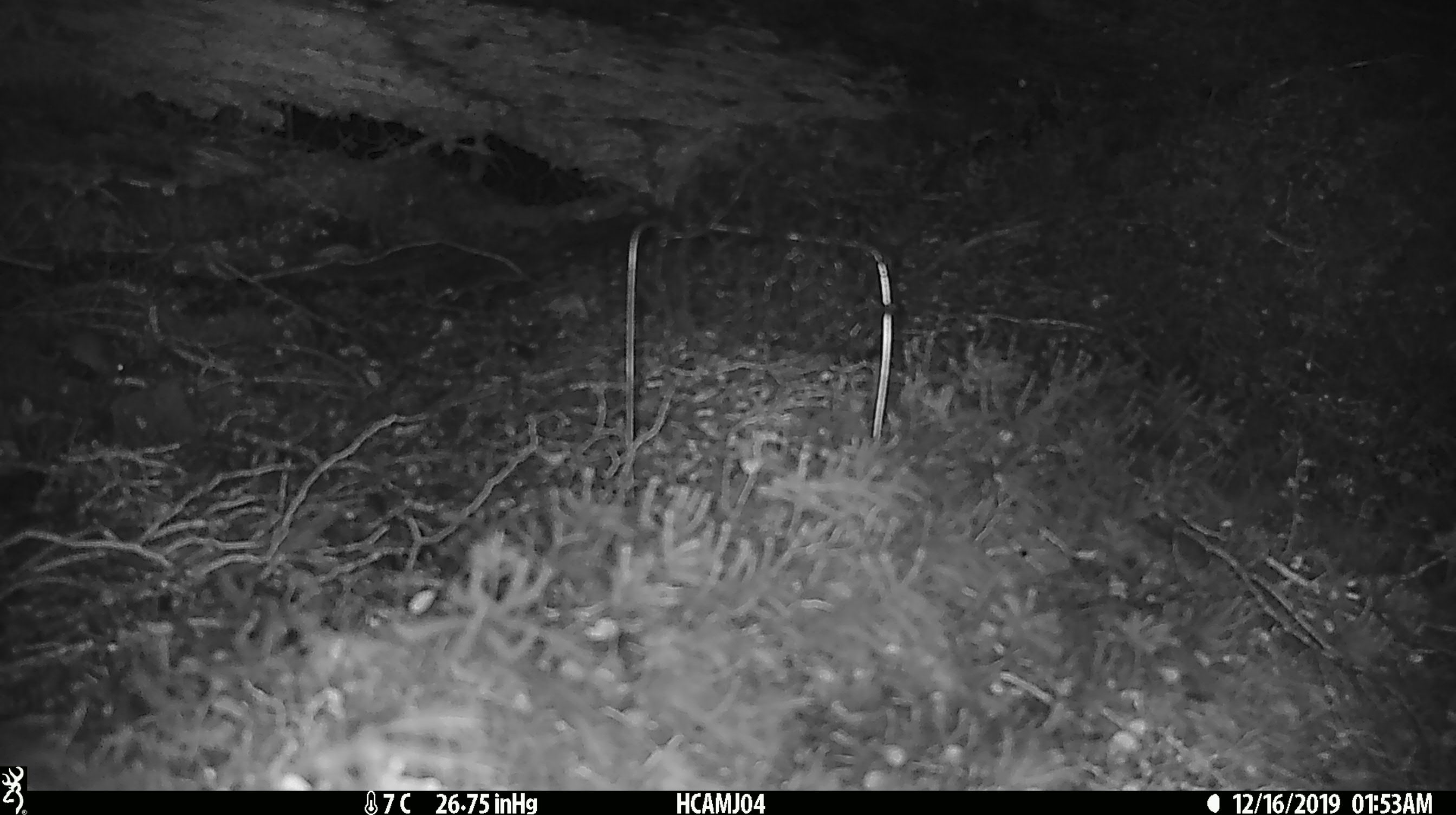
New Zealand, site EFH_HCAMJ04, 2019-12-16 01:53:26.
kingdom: Animalia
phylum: Chordata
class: Mammalia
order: Rodentia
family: Muridae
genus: Mus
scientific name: Mus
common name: mouse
Mouse (Mus).